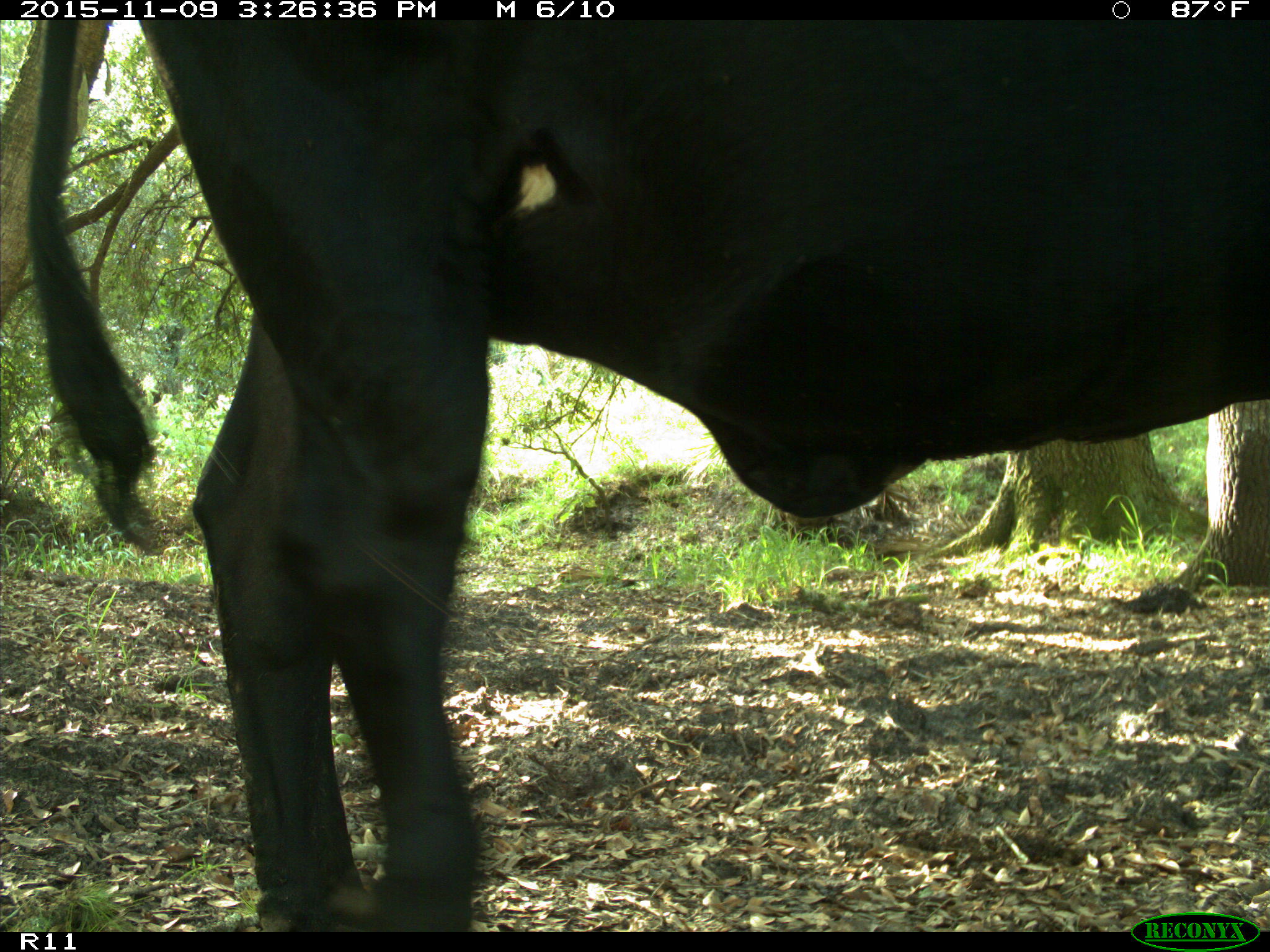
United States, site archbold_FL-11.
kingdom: Animalia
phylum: Chordata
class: Mammalia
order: Artiodactyla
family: Bovidae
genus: Bos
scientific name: Bos taurus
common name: domestic cow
Bos taurus (domestic cow).